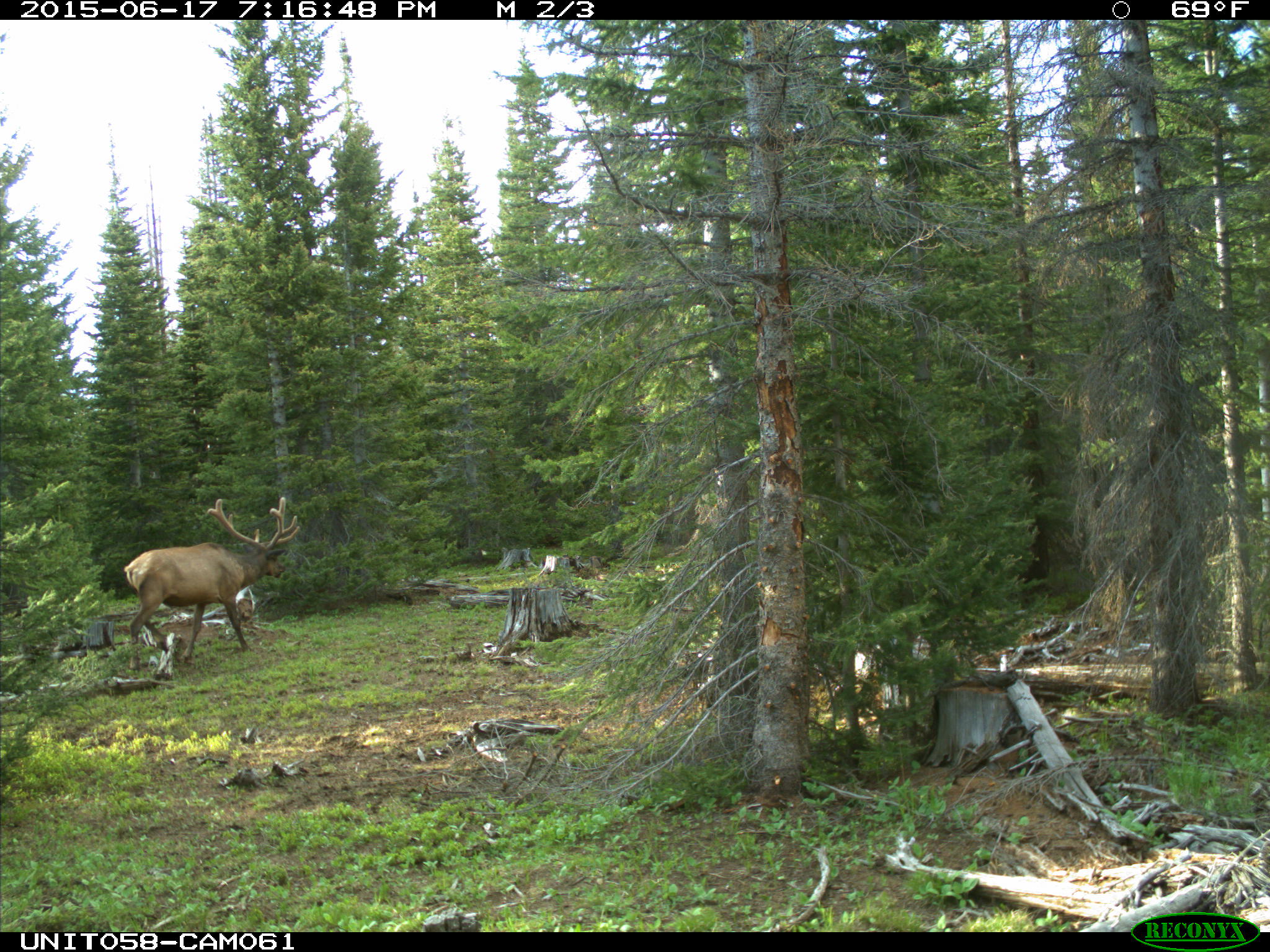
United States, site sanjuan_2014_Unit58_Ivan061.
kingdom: Animalia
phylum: Chordata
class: Mammalia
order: Artiodactyla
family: Cervidae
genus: Cervus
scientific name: Cervus elaphus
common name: red deer